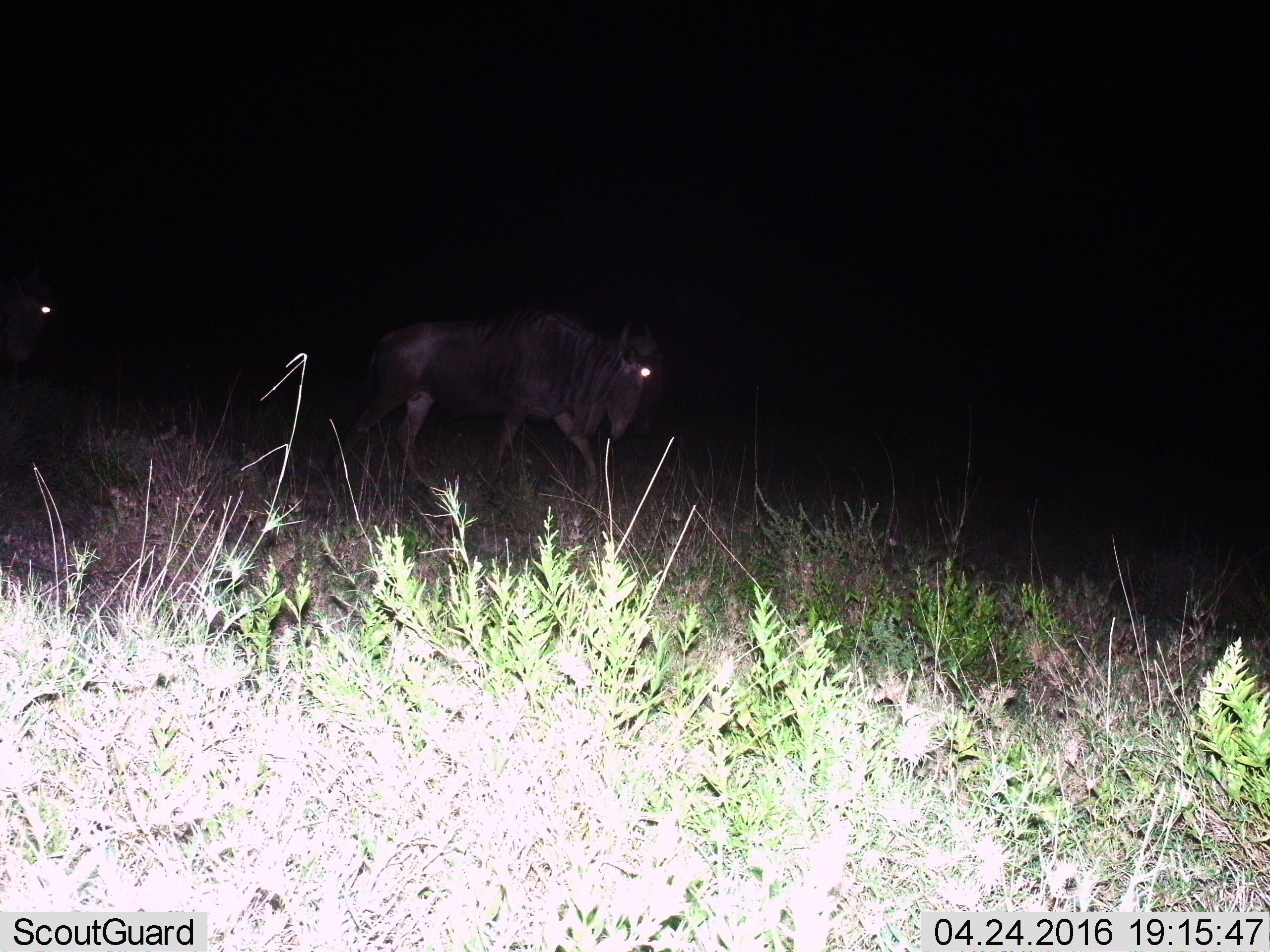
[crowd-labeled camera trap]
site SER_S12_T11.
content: unidentified animal